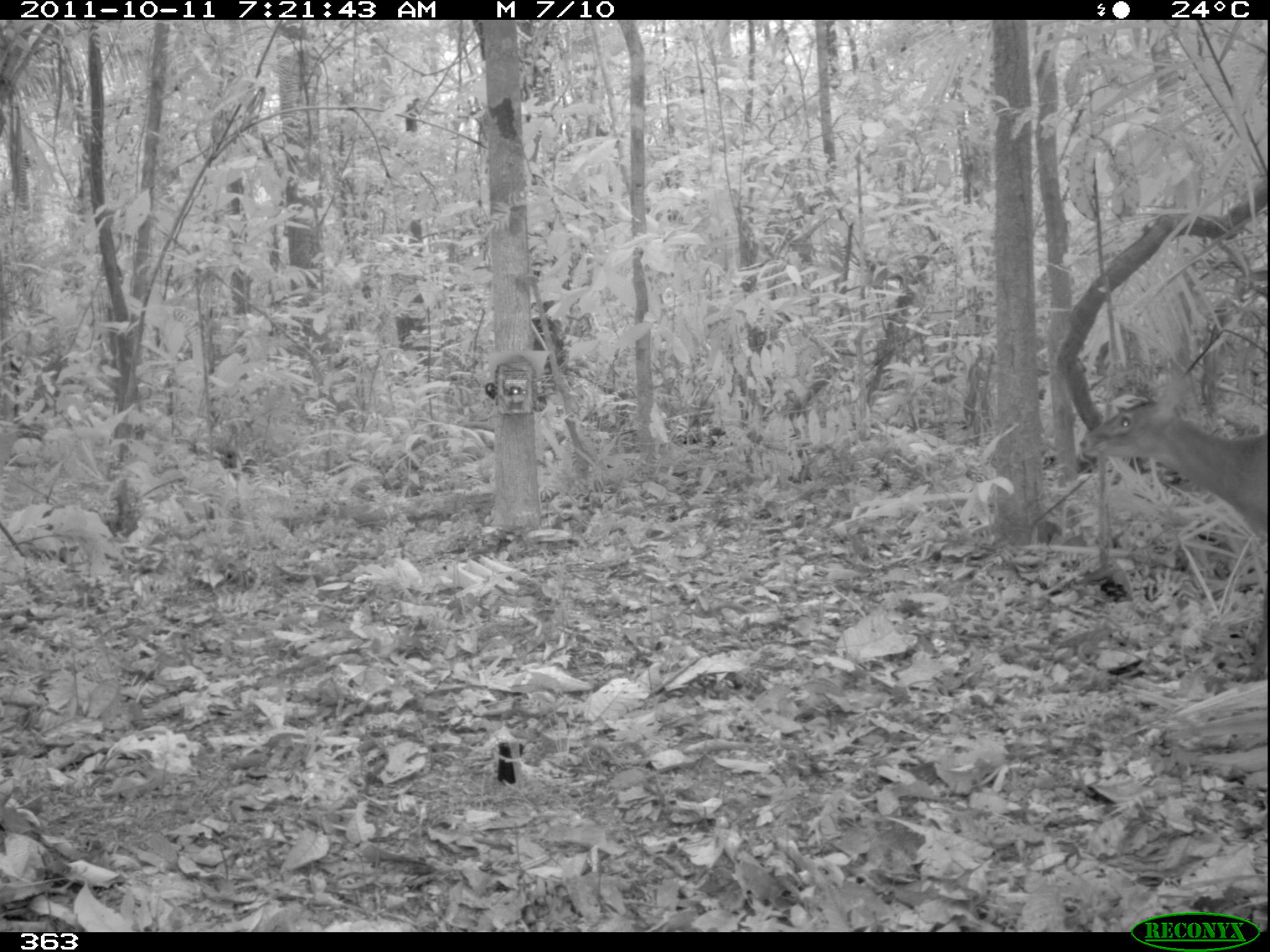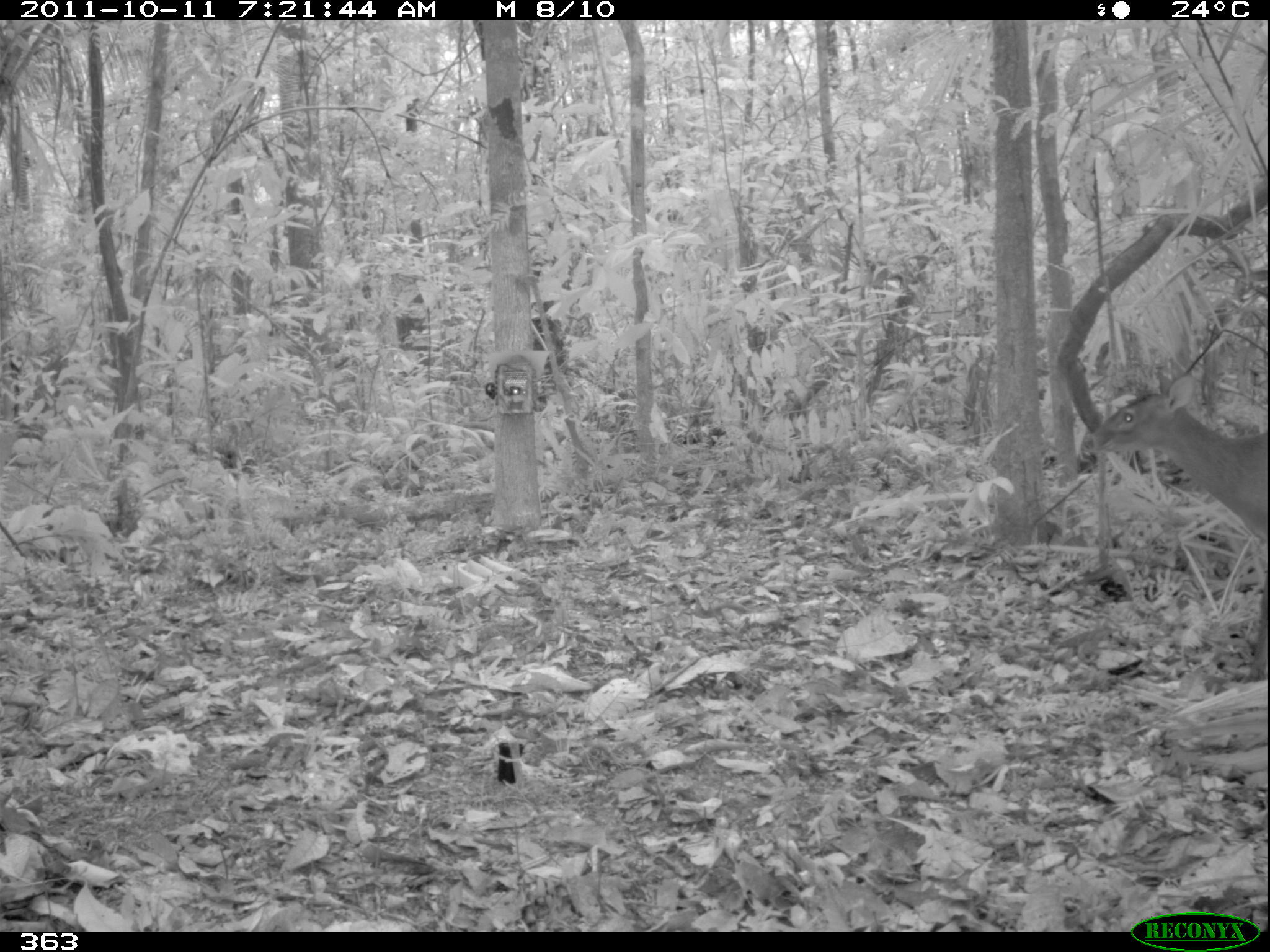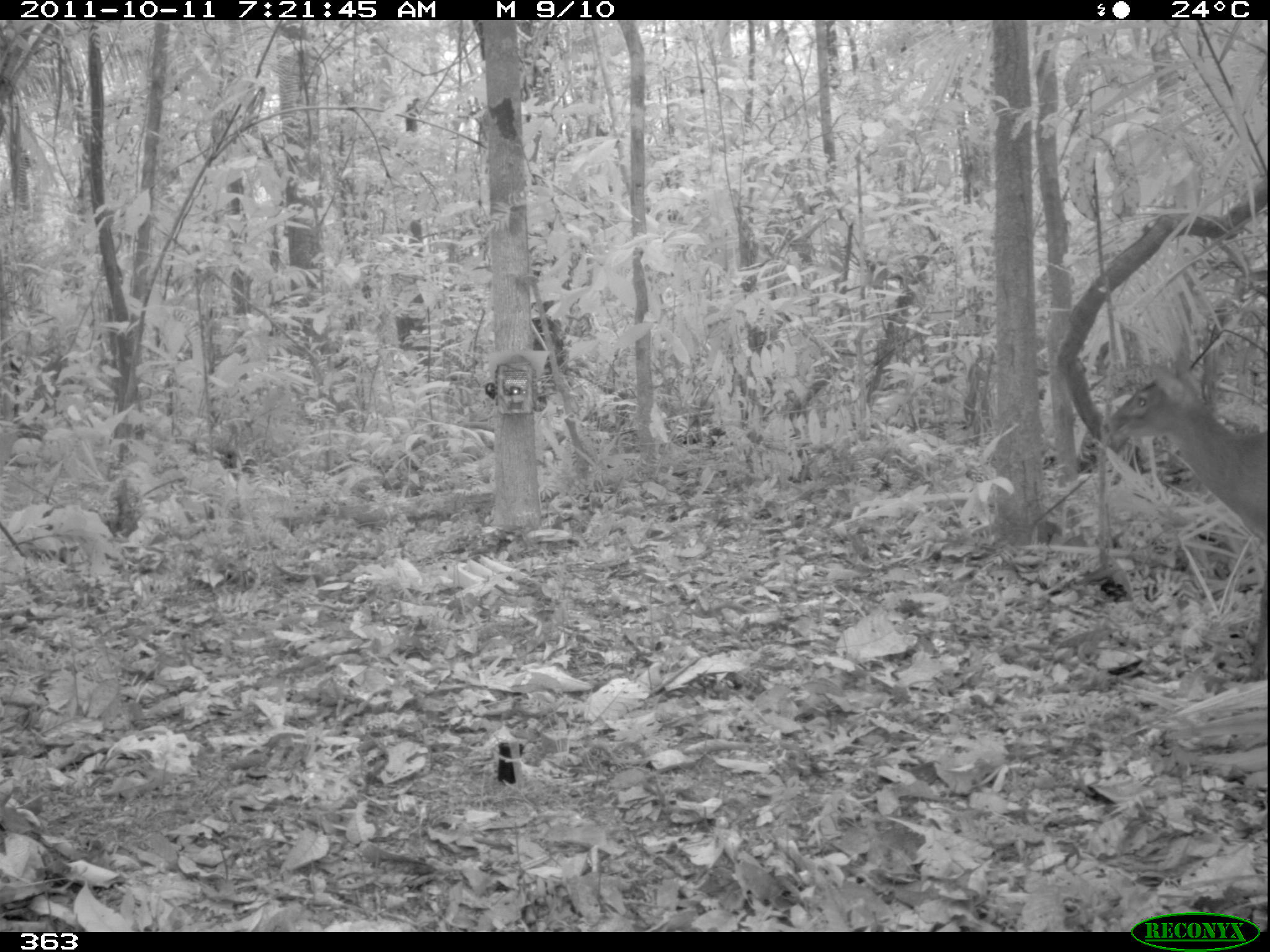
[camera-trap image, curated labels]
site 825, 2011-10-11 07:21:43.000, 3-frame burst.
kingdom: Animalia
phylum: Chordata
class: Mammalia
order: Artiodactyla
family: Cervidae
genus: Mazama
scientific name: Mazama americana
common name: red brocket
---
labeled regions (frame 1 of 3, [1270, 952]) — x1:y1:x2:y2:
mazama americana: 1081:377:1269:680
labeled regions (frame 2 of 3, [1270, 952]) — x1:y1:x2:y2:
mazama americana: 1081:370:1267:682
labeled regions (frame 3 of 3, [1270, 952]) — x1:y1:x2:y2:
mazama americana: 1098:373:1268:686